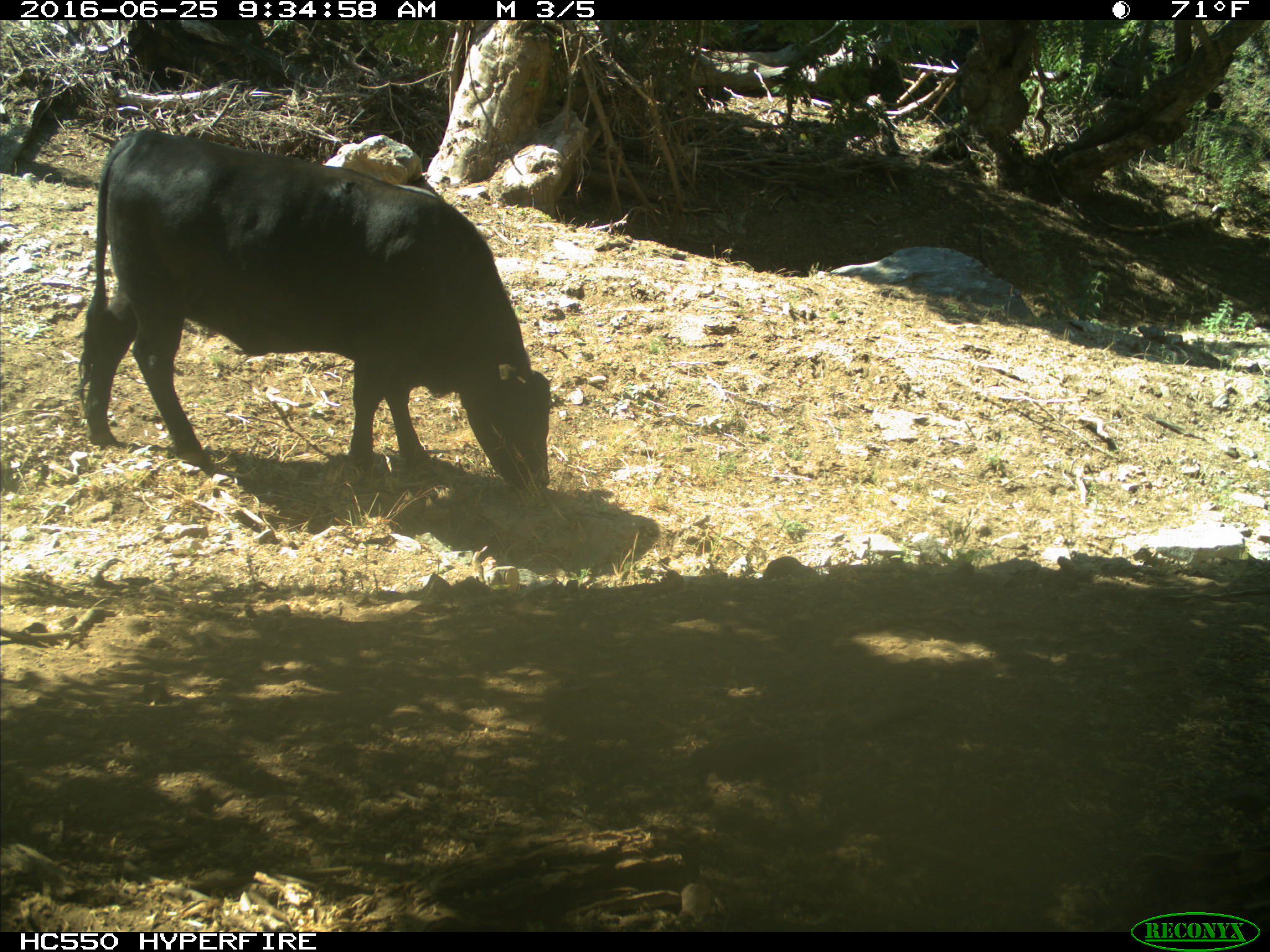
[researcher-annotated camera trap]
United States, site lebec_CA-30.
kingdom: Animalia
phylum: Chordata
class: Mammalia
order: Artiodactyla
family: Bovidae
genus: Bos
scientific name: Bos taurus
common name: domestic cow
Bos taurus (domestic cow).